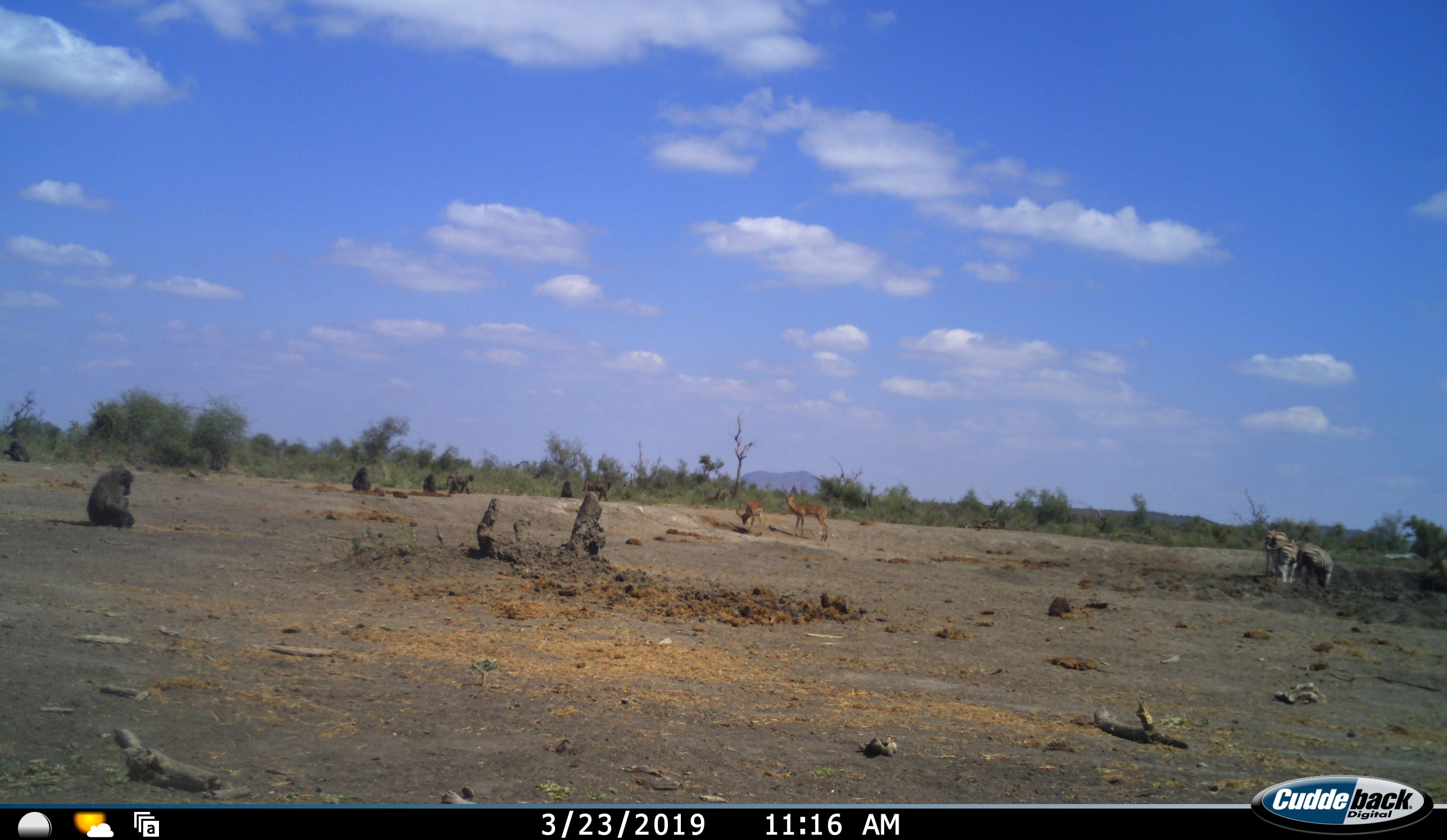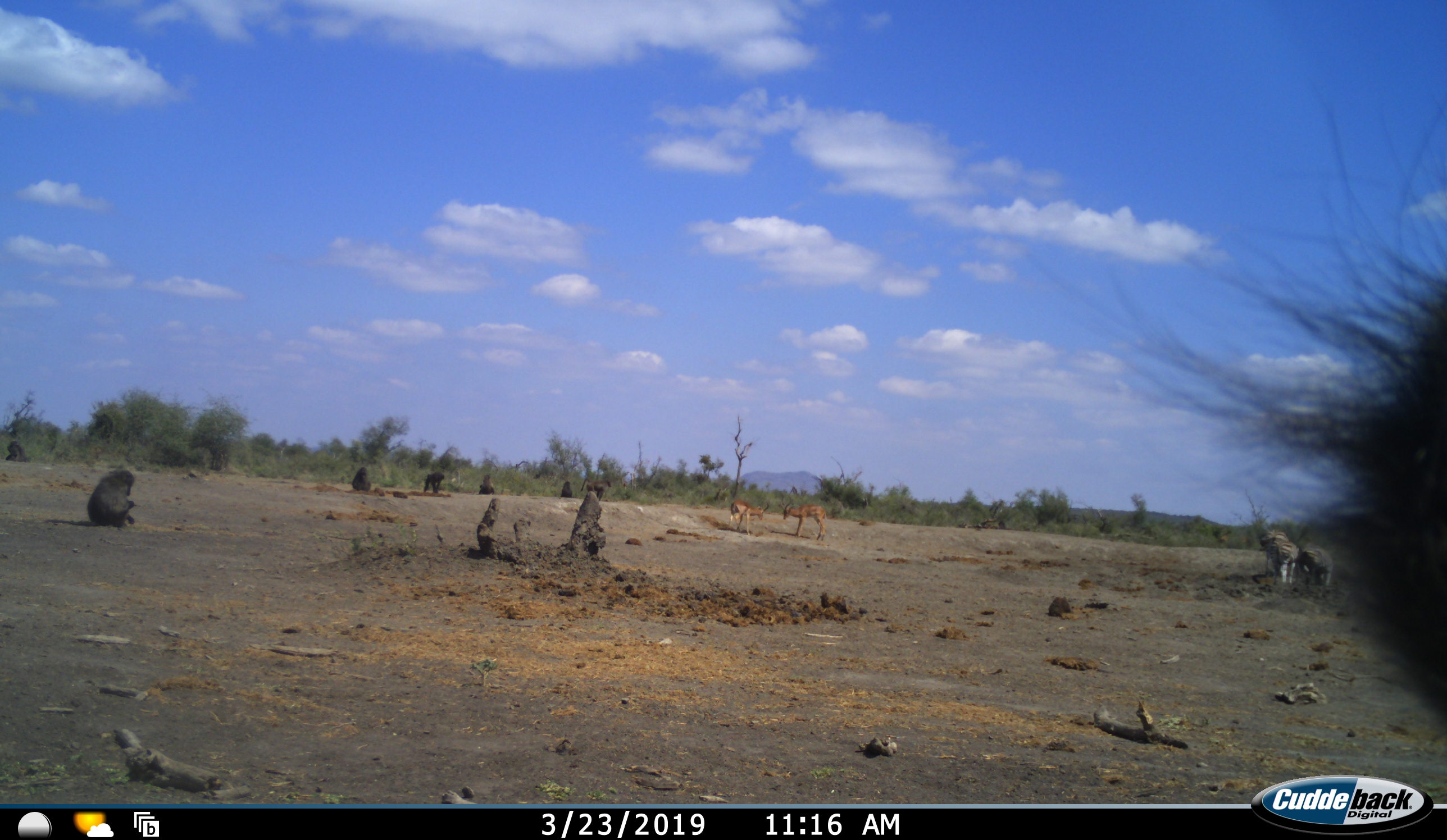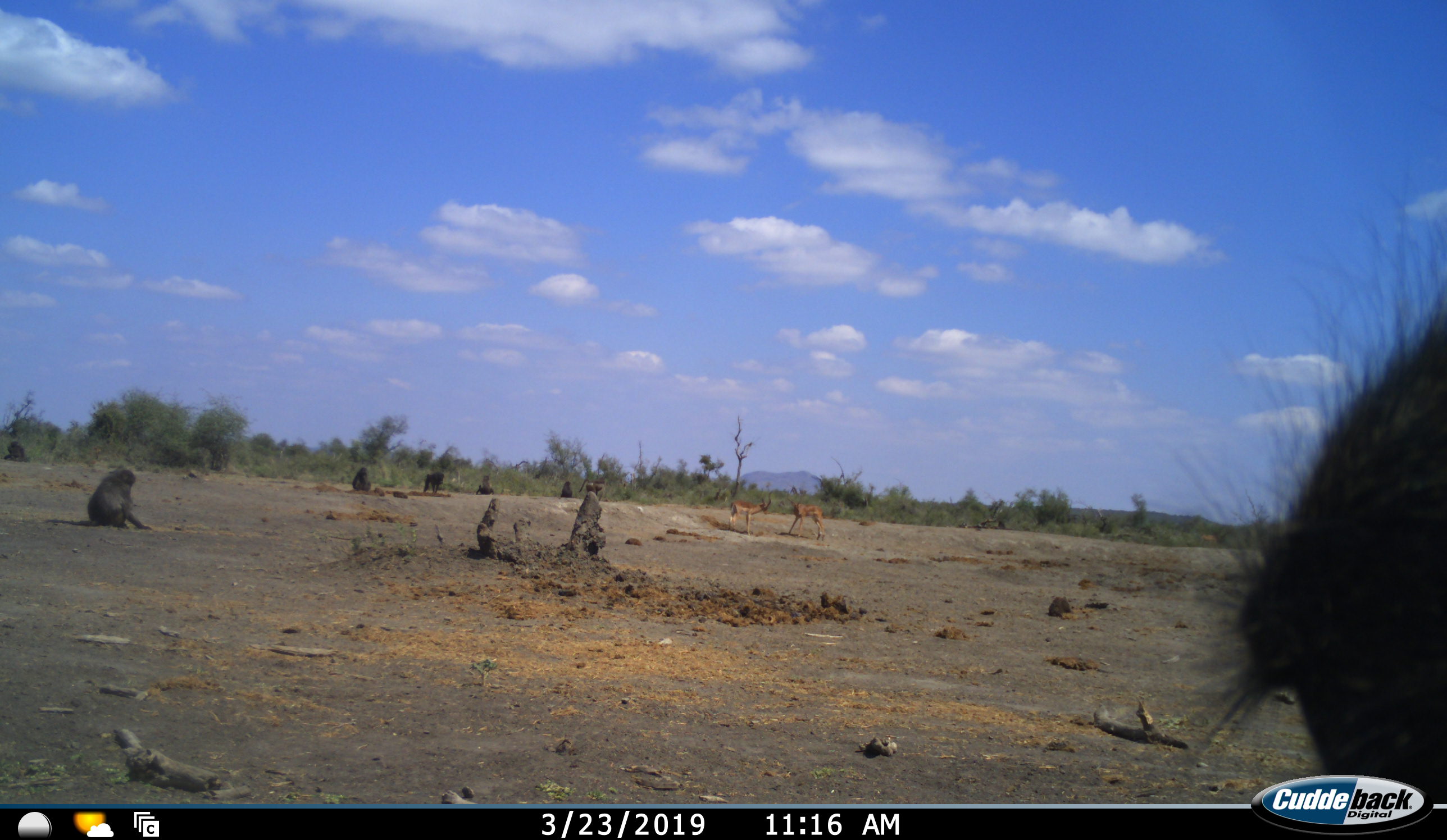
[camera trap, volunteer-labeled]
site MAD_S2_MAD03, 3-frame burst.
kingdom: Animalia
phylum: Chordata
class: Mammalia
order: Primates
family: Cercopithecidae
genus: Papio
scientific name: Papio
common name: baboon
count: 7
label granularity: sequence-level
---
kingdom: Animalia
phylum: Chordata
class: Mammalia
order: Artiodactyla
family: Bovidae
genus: Aepyceros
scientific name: Aepyceros melampus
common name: impala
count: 2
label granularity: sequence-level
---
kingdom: Animalia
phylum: Chordata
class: Mammalia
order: Perissodactyla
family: Equidae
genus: Equus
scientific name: Equus quagga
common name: plains zebra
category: zebraplains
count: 3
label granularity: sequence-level